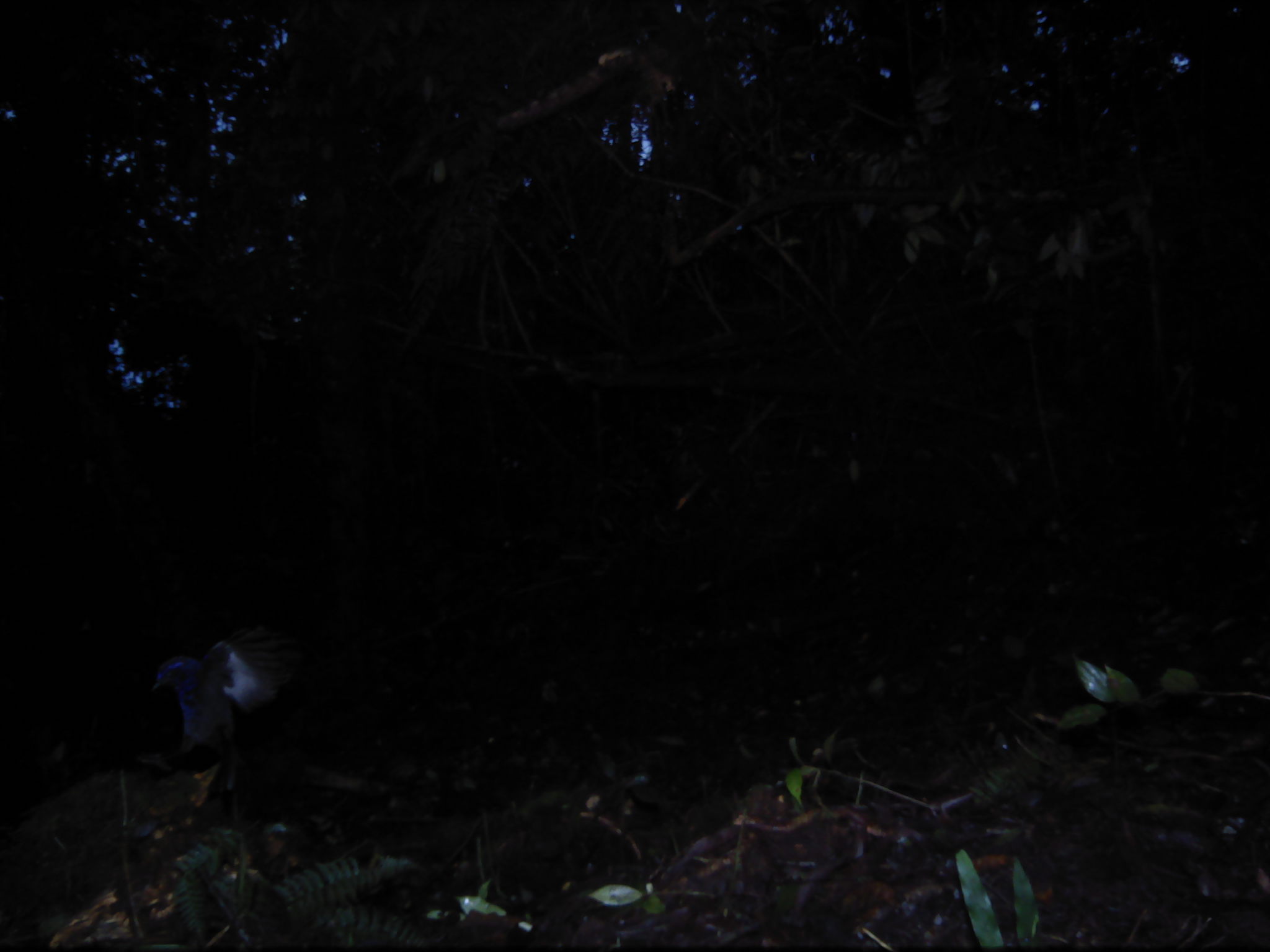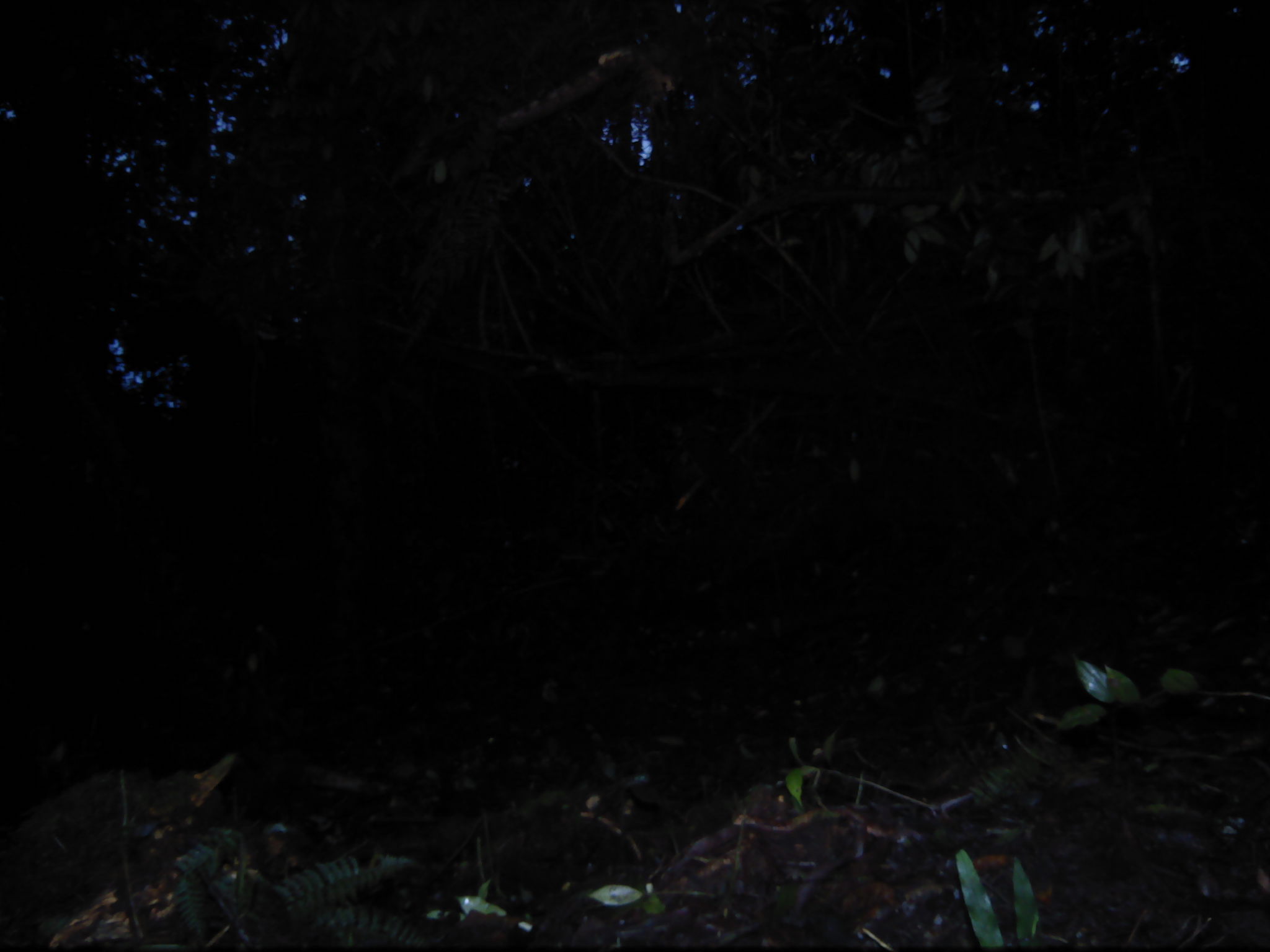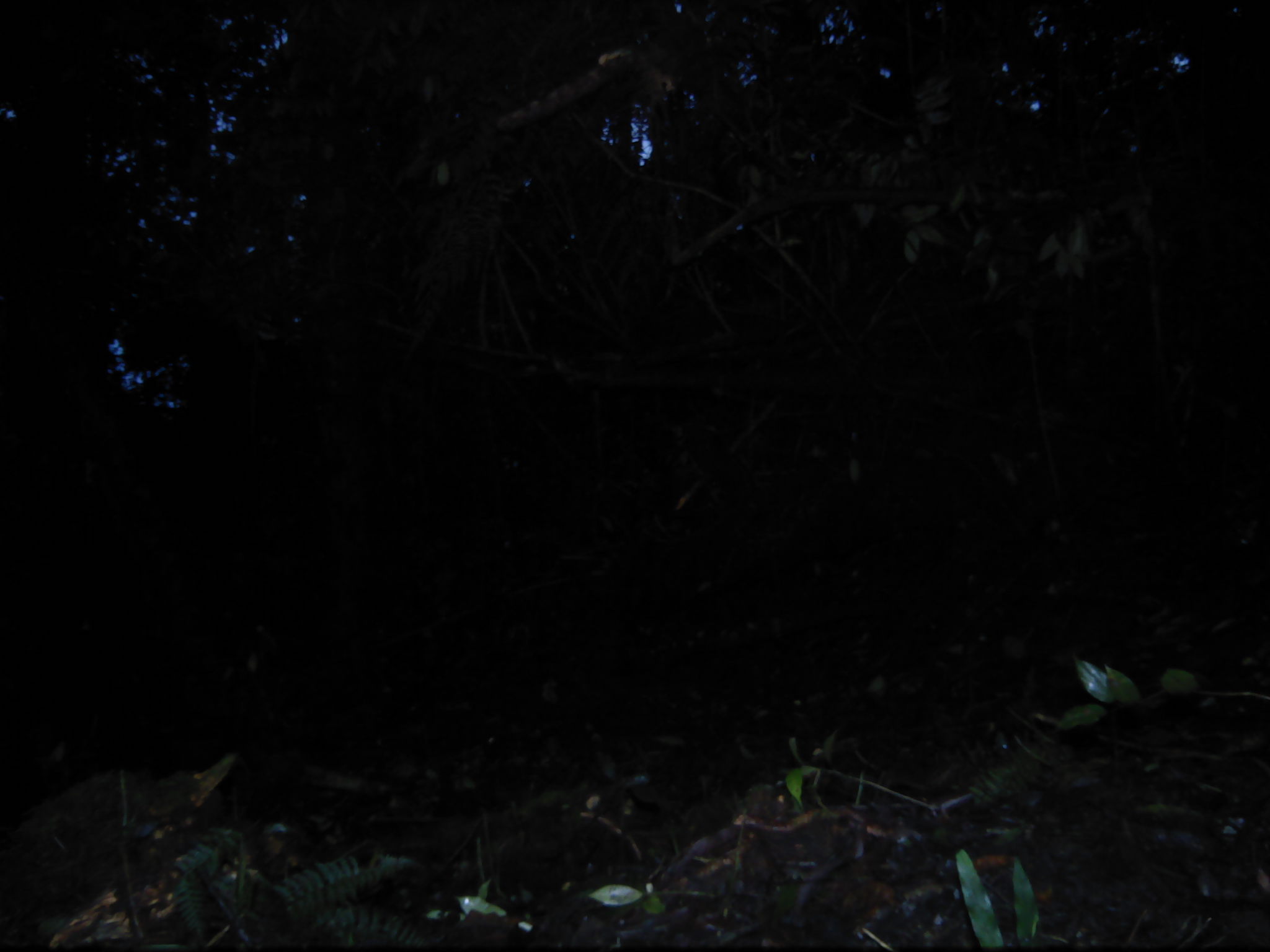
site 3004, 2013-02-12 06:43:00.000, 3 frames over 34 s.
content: unidentified animal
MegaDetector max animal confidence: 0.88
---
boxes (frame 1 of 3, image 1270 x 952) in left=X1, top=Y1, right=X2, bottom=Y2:
unknown: left=134, top=622, right=306, bottom=786